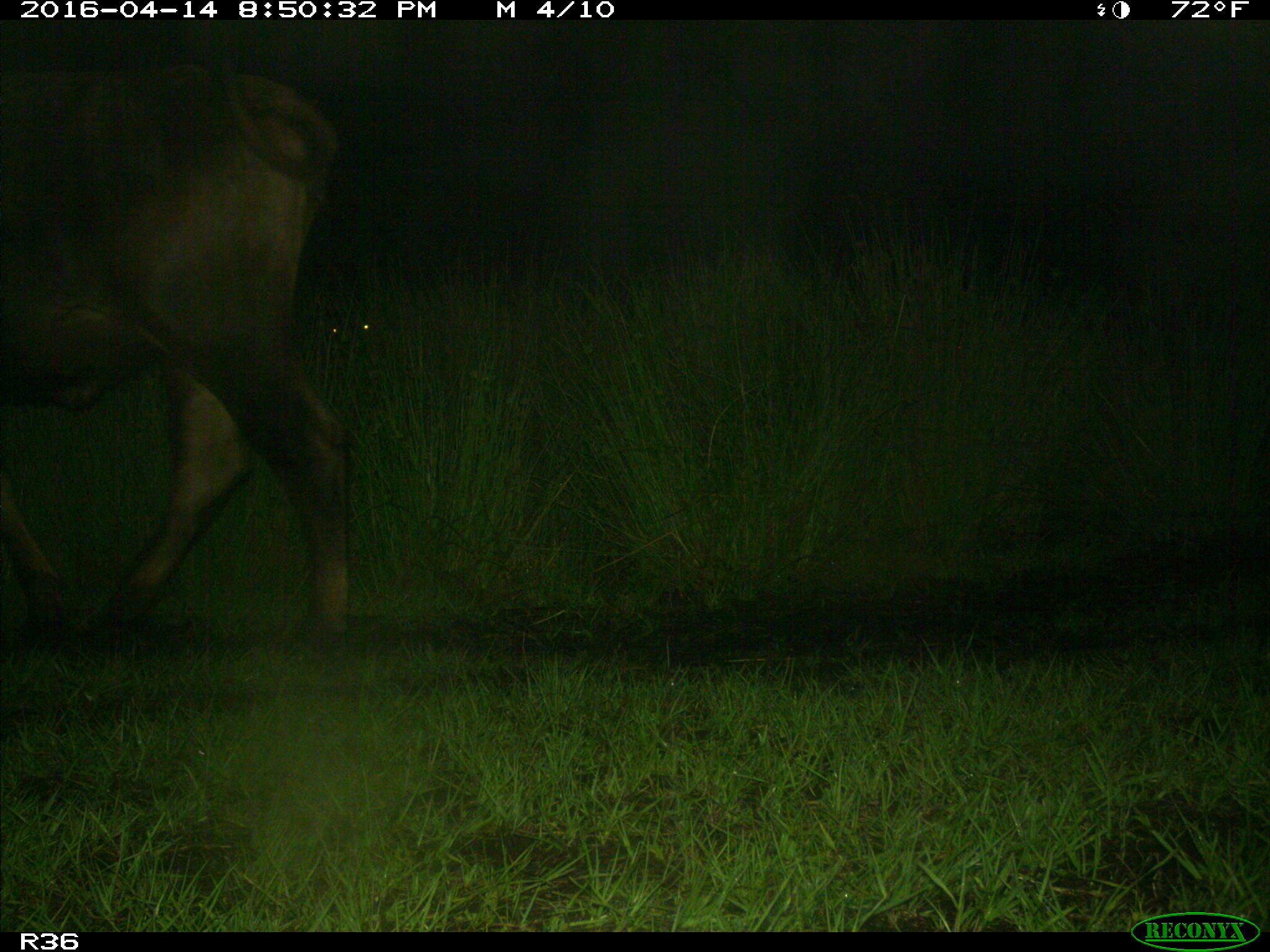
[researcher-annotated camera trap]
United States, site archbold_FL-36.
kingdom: Animalia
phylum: Chordata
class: Mammalia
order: Artiodactyla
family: Bovidae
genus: Bos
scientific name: Bos taurus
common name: domestic cow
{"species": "Bos taurus (domestic cow)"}